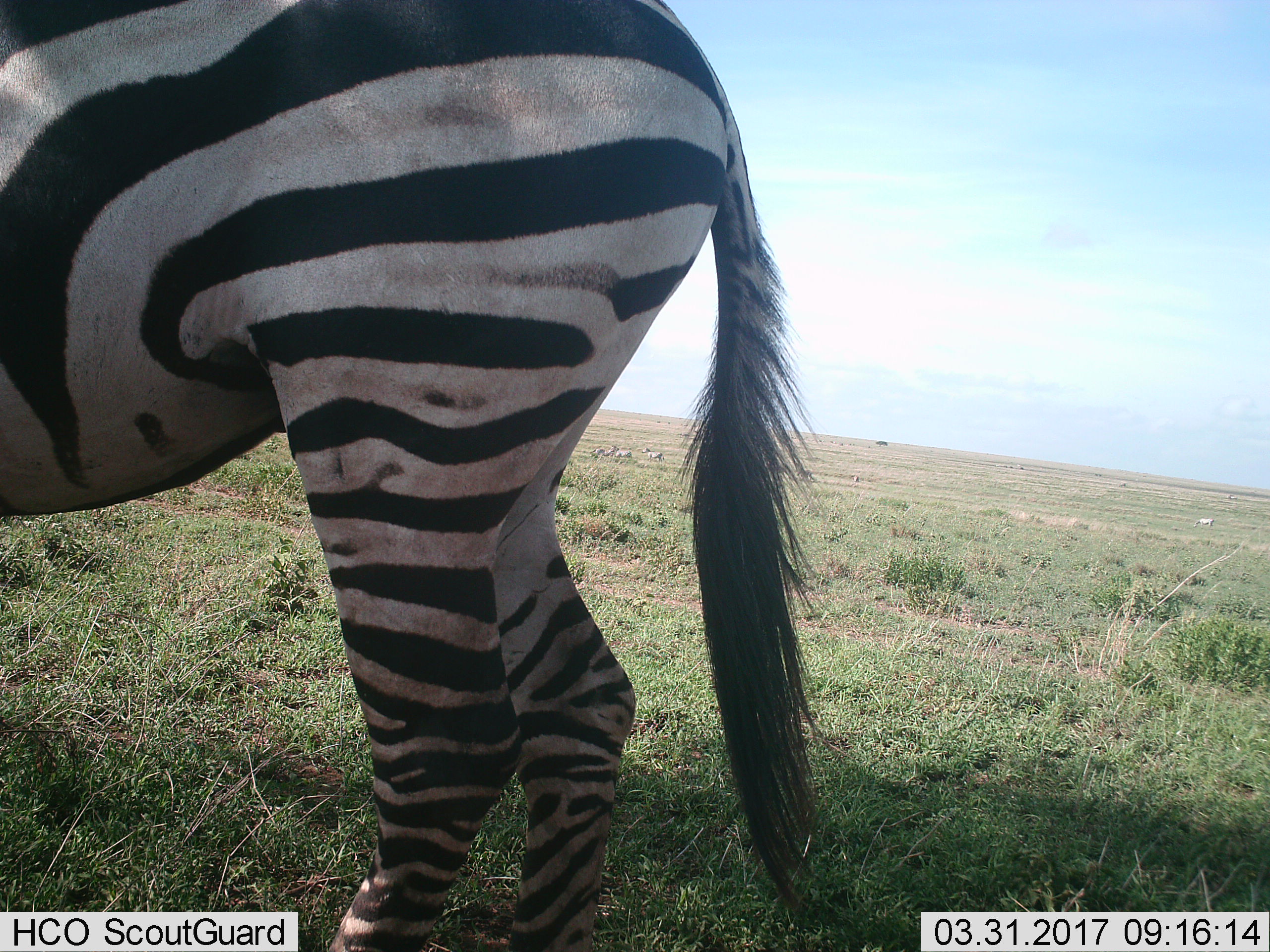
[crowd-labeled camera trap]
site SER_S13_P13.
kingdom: Animalia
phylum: Chordata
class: Mammalia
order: Perissodactyla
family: Equidae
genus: Equus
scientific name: Equus quagga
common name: plains zebra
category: zebraplains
Zebraplains (plains zebra) (Equus quagga), count 1. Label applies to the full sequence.